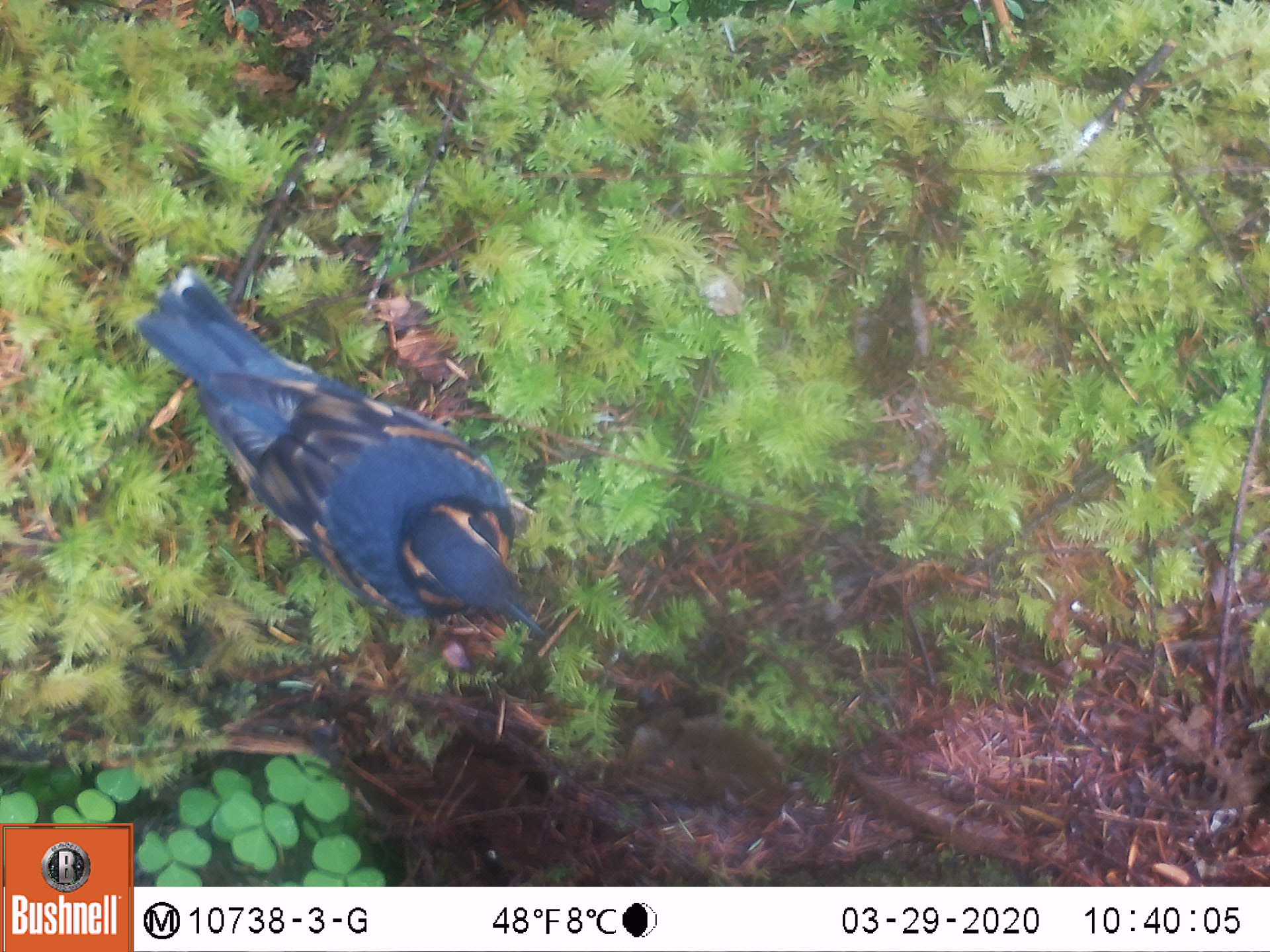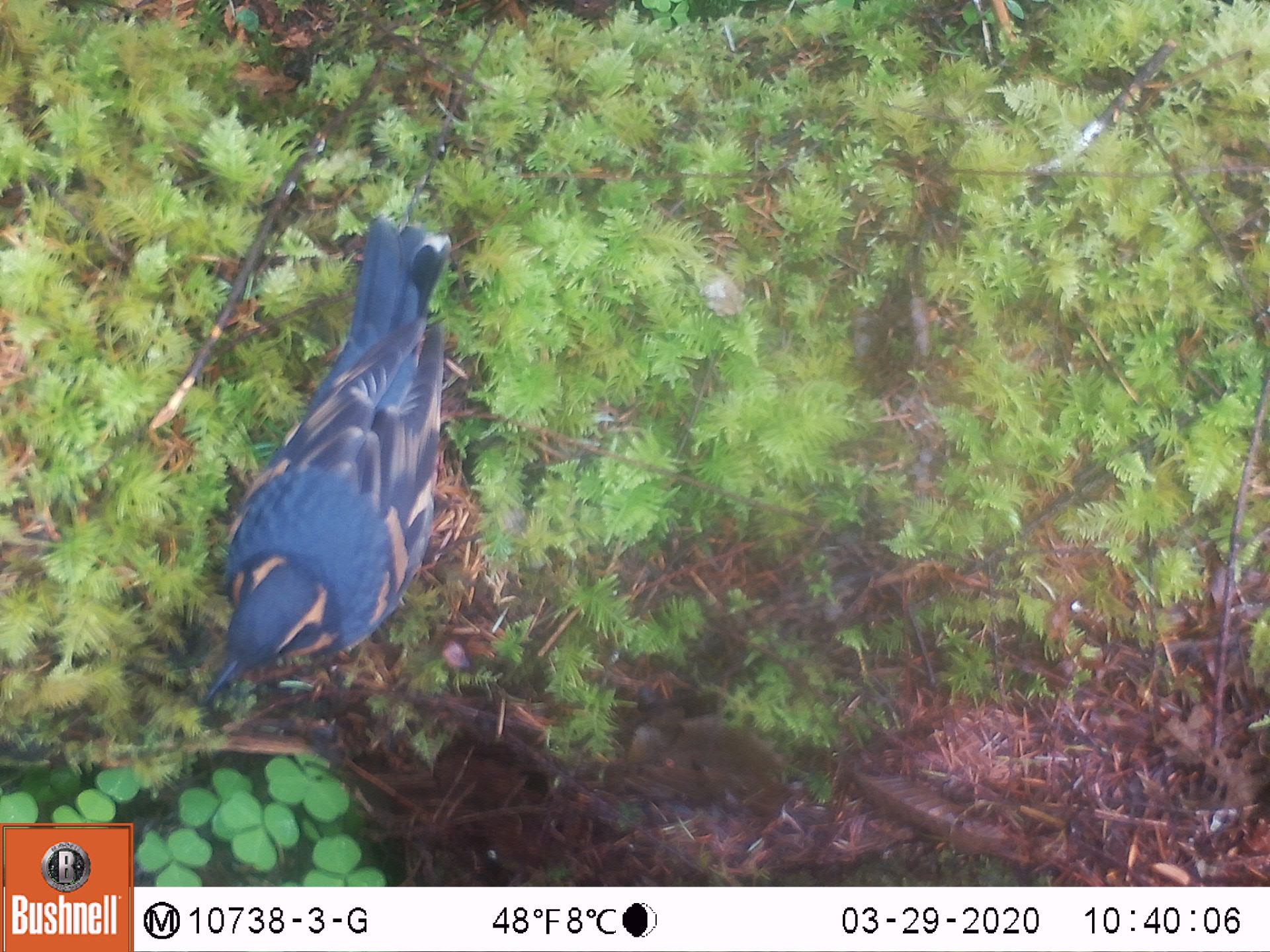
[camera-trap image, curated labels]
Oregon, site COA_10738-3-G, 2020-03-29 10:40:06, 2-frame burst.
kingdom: Animalia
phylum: Chordata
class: Aves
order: Passeriformes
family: Turdidae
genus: Ixoreus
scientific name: Ixoreus naevius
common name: varied thrush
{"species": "varied thrush (Ixoreus naevius)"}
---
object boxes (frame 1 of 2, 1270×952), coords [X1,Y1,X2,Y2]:
varied thrush: [140,282,544,632]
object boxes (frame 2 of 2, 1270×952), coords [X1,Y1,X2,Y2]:
varied thrush: [208,220,450,707]